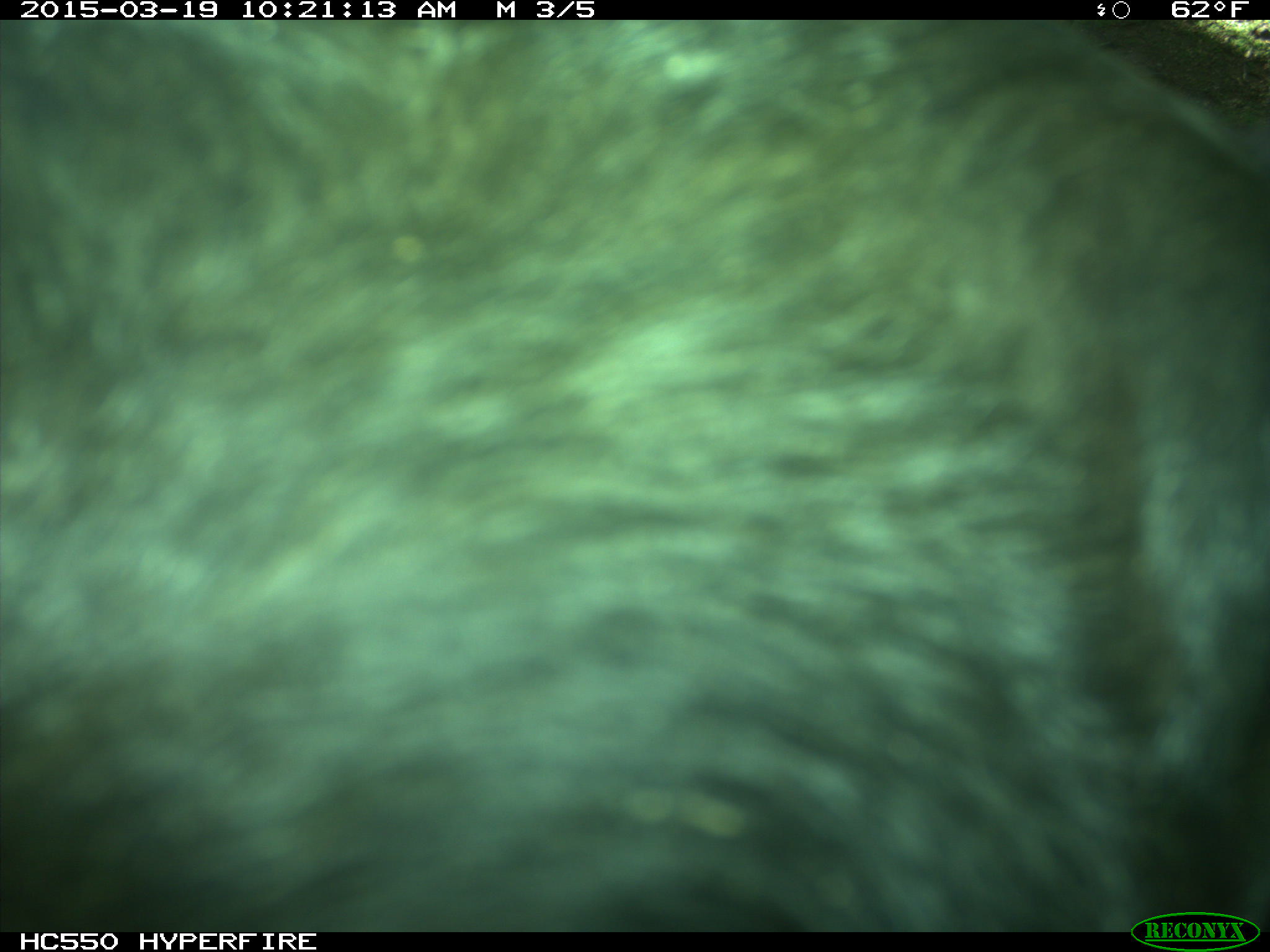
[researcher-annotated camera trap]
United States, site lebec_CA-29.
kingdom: Animalia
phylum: Chordata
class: Mammalia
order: Artiodactyla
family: Bovidae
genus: Bos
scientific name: Bos taurus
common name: domestic cow